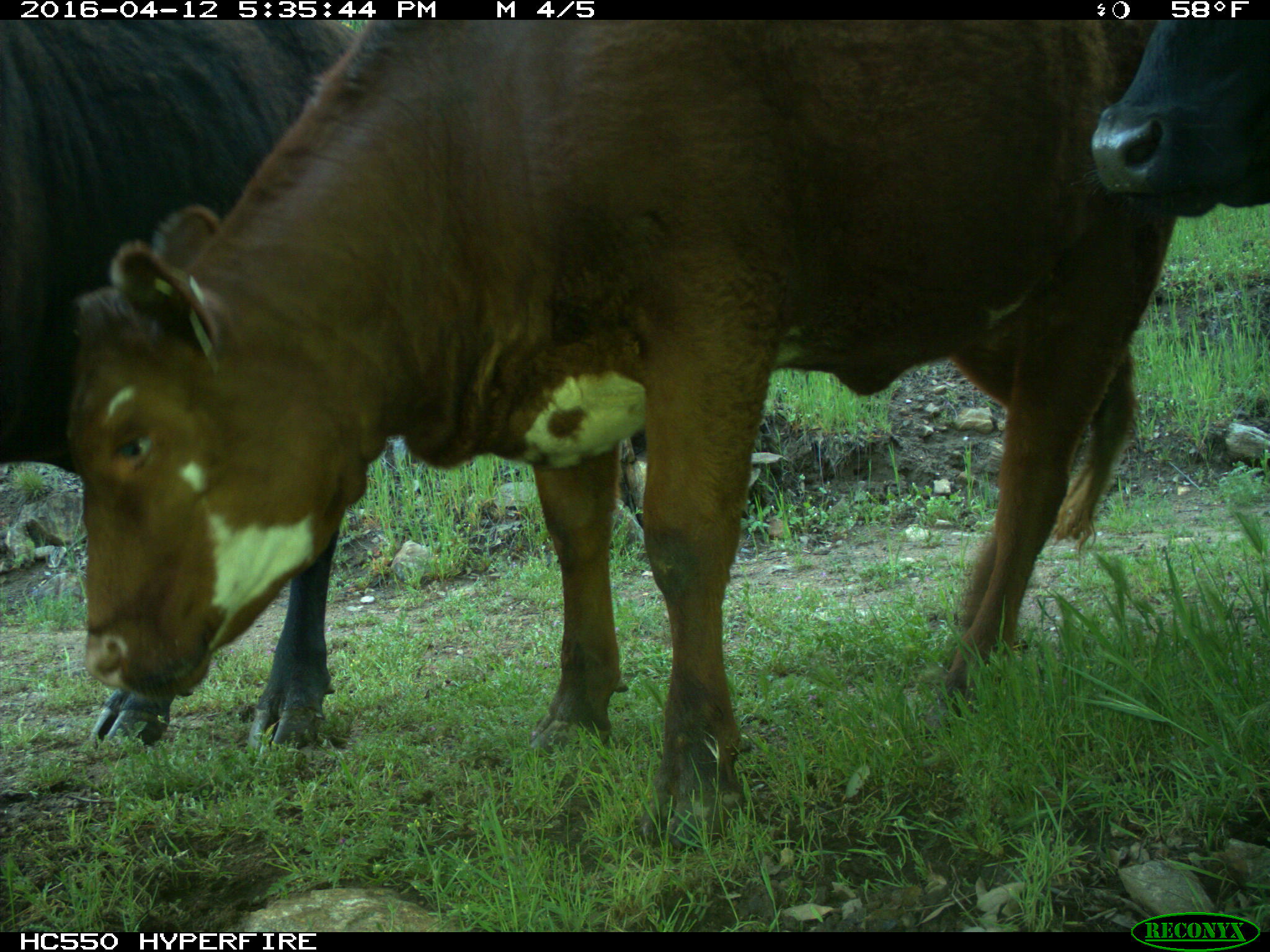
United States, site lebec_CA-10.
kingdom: Animalia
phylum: Chordata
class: Mammalia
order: Artiodactyla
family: Bovidae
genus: Bos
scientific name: Bos taurus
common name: domestic cow